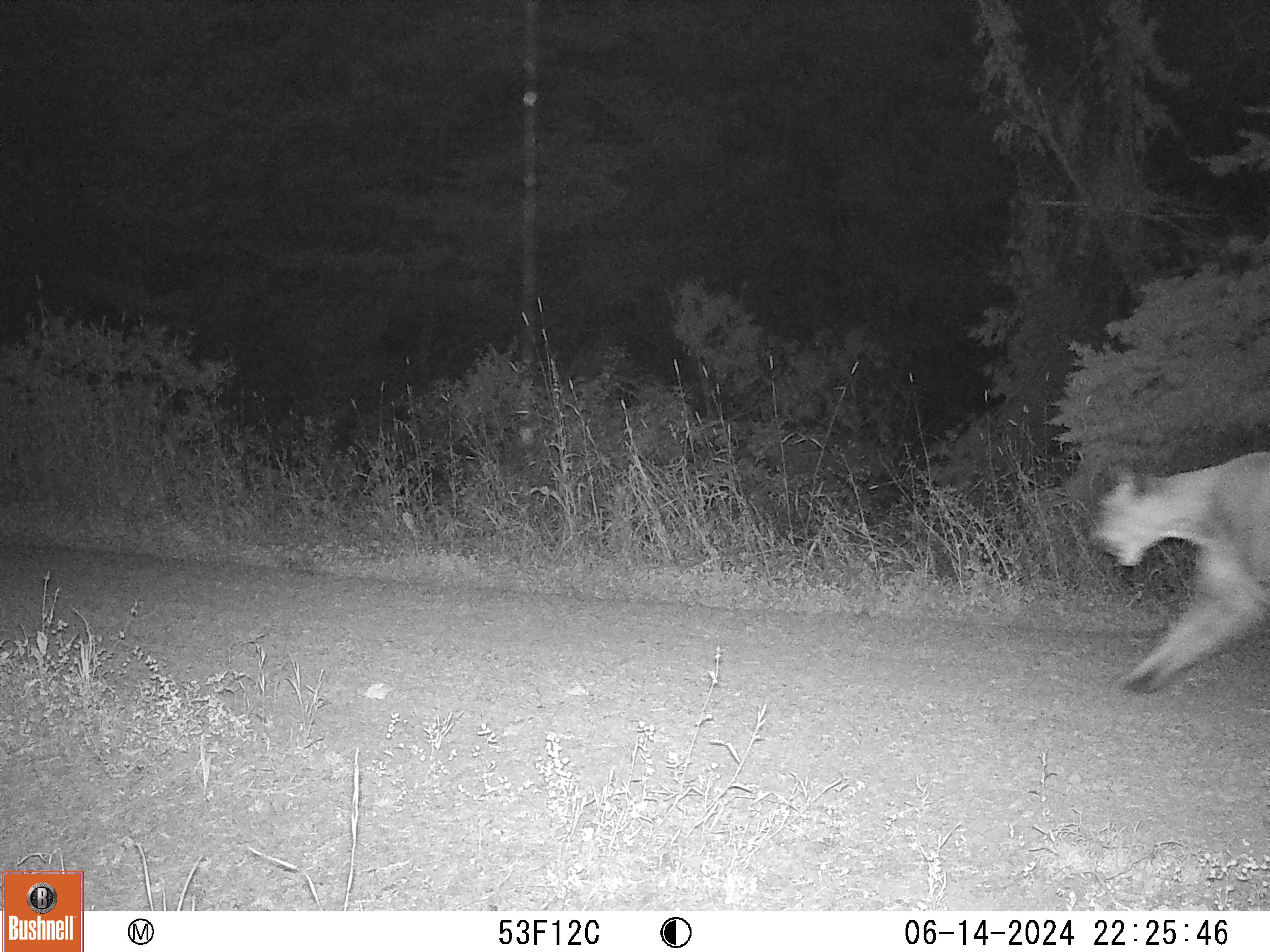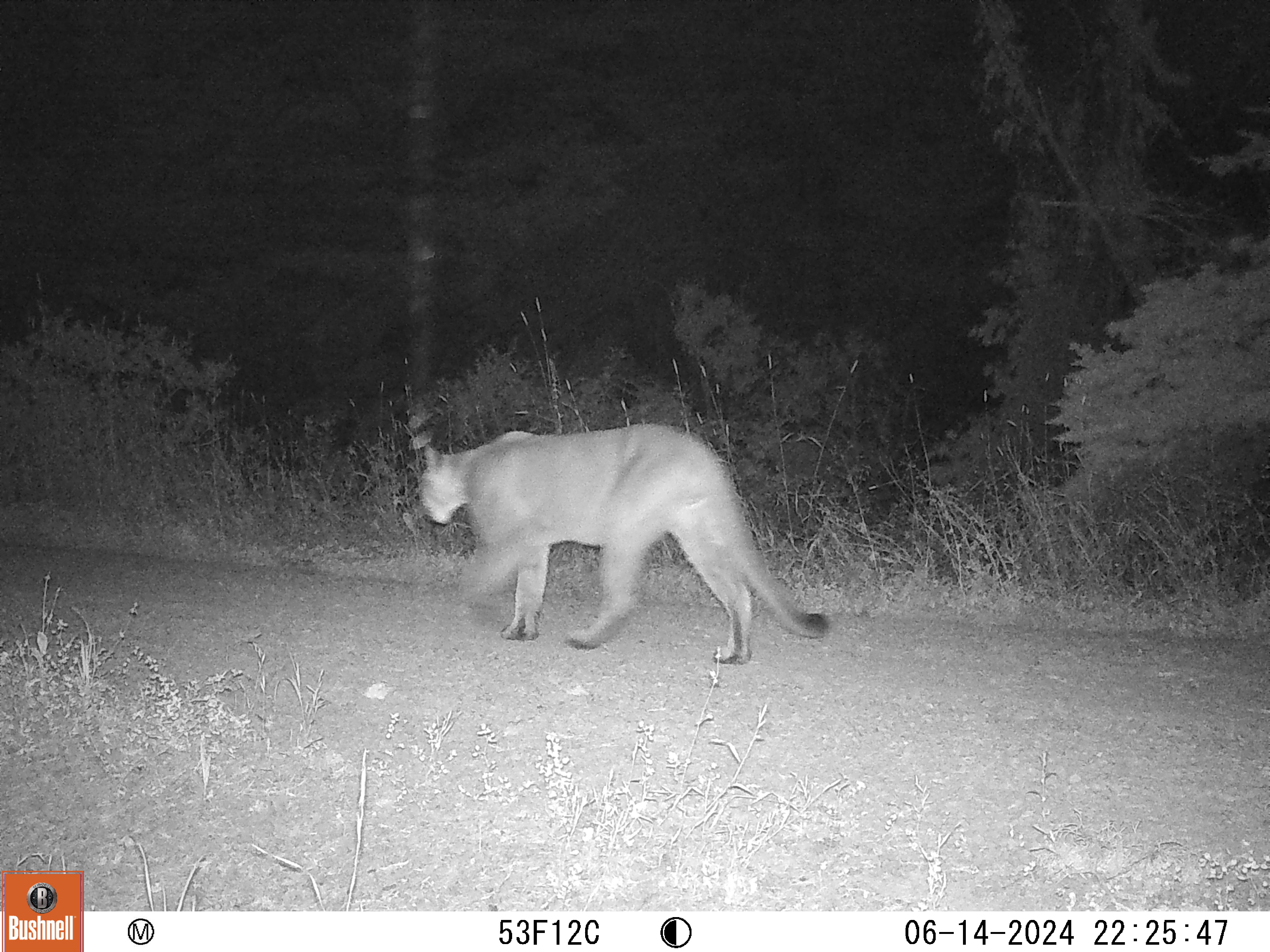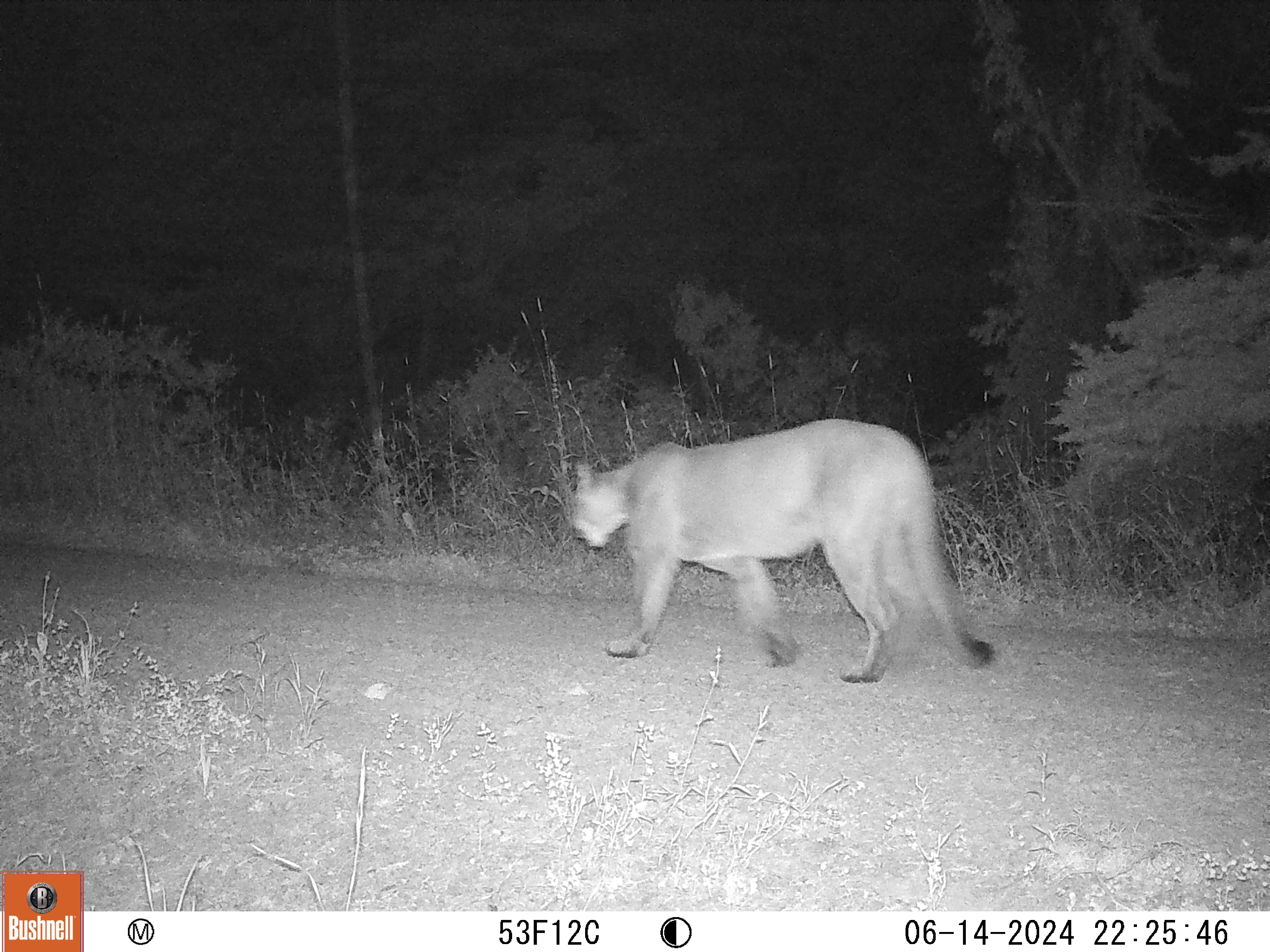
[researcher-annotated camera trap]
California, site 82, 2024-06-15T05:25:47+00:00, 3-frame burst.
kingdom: Animalia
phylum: Chordata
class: Mammalia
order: Carnivora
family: Felidae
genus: Puma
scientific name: Puma concolor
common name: puma